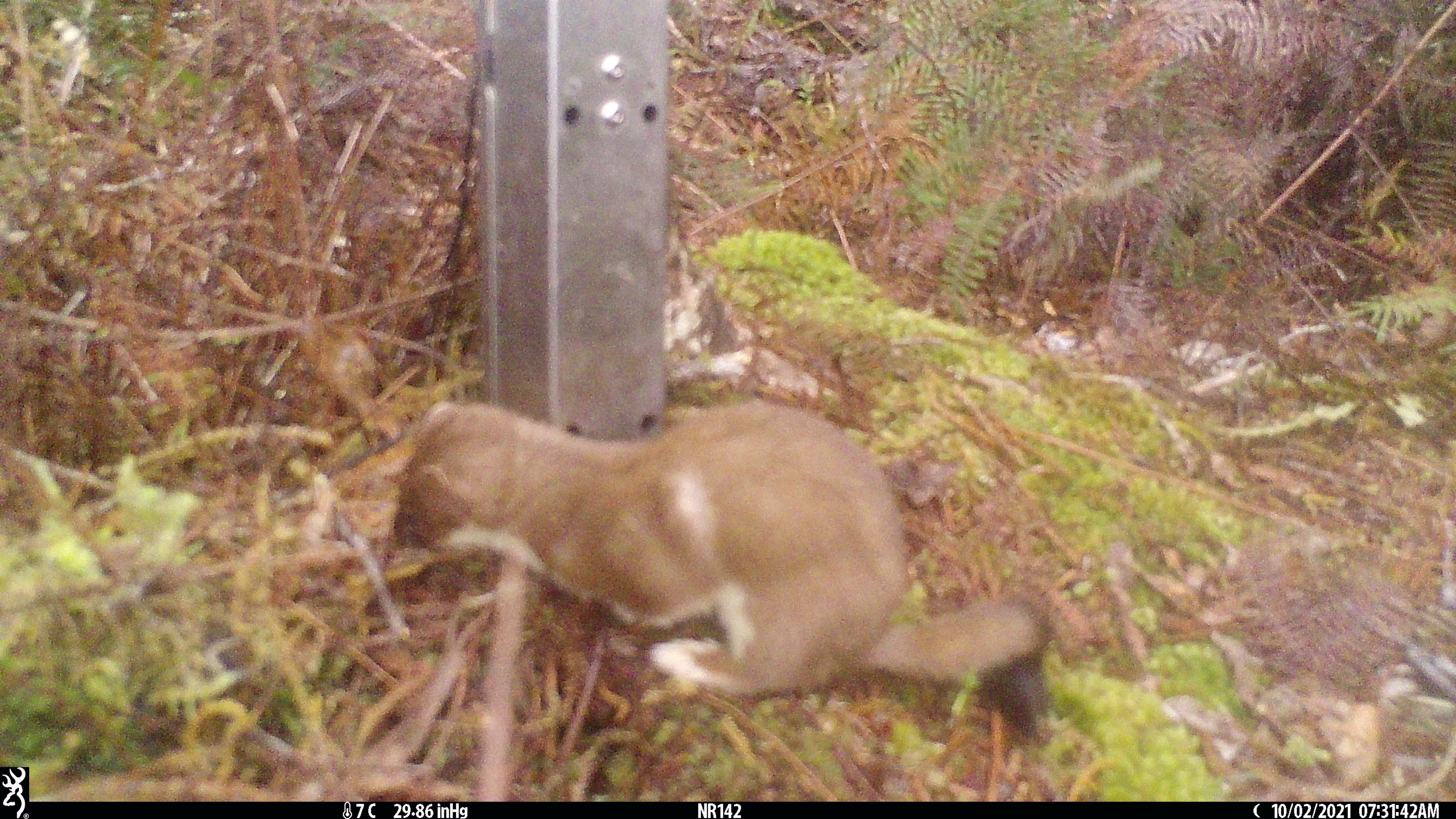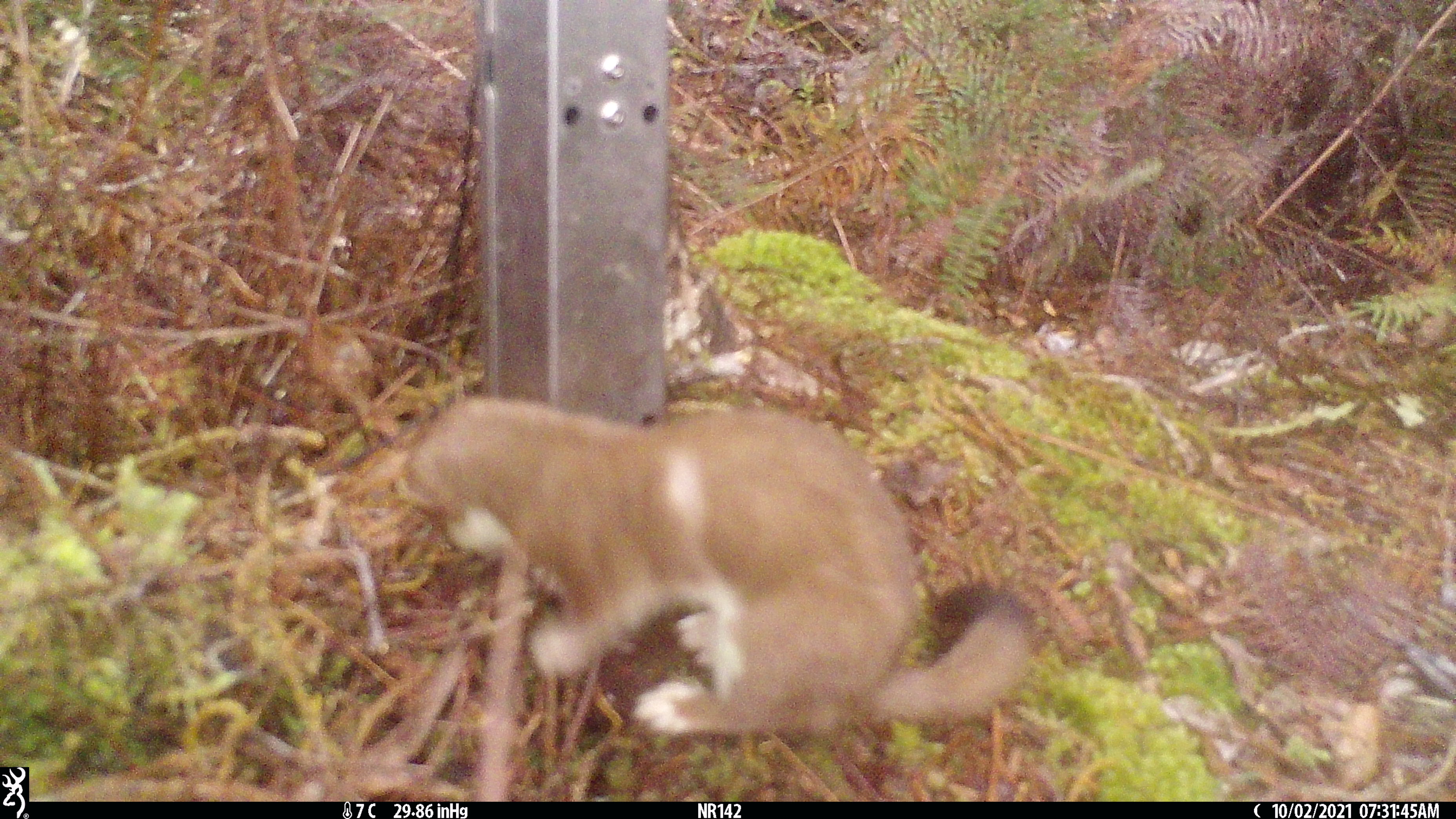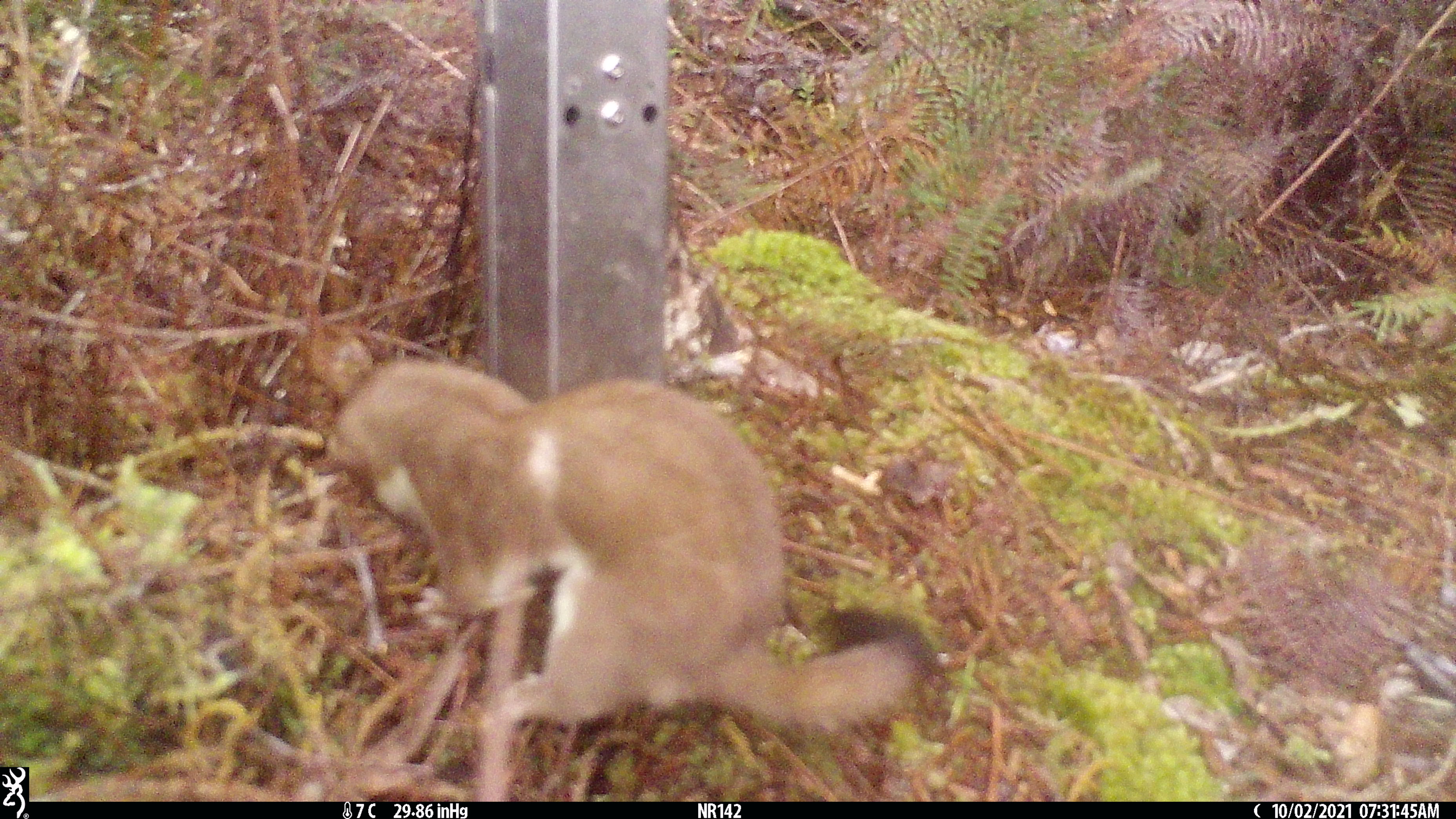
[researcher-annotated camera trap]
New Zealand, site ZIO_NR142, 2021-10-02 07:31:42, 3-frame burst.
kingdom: Animalia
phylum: Chordata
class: Mammalia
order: Carnivora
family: Mustelidae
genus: Mustela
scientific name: Mustela erminea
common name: stoat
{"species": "stoat (Mustela erminea)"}